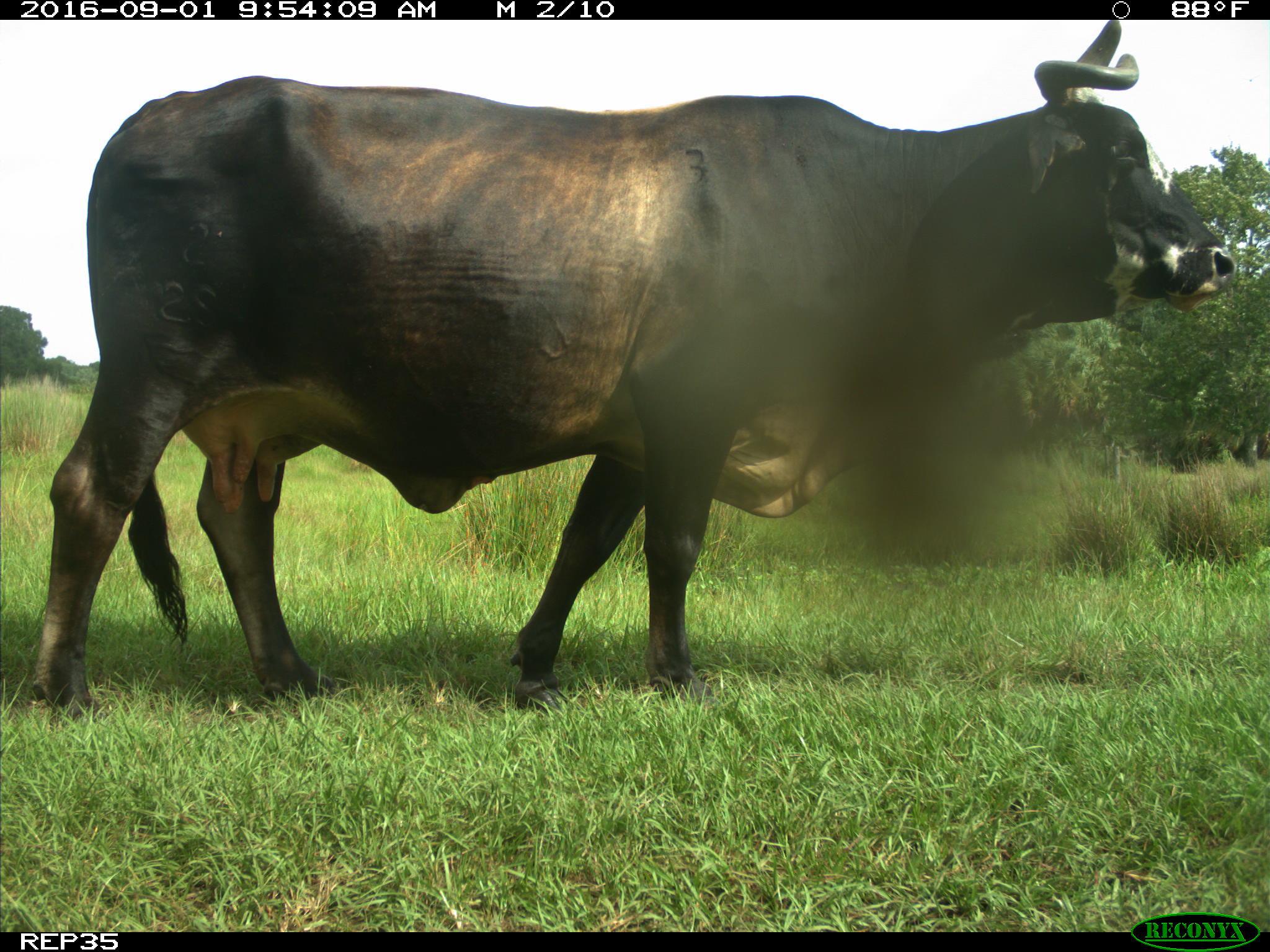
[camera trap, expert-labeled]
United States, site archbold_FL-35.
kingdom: Animalia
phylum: Chordata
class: Mammalia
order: Artiodactyla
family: Bovidae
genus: Bos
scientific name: Bos taurus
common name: domestic cow